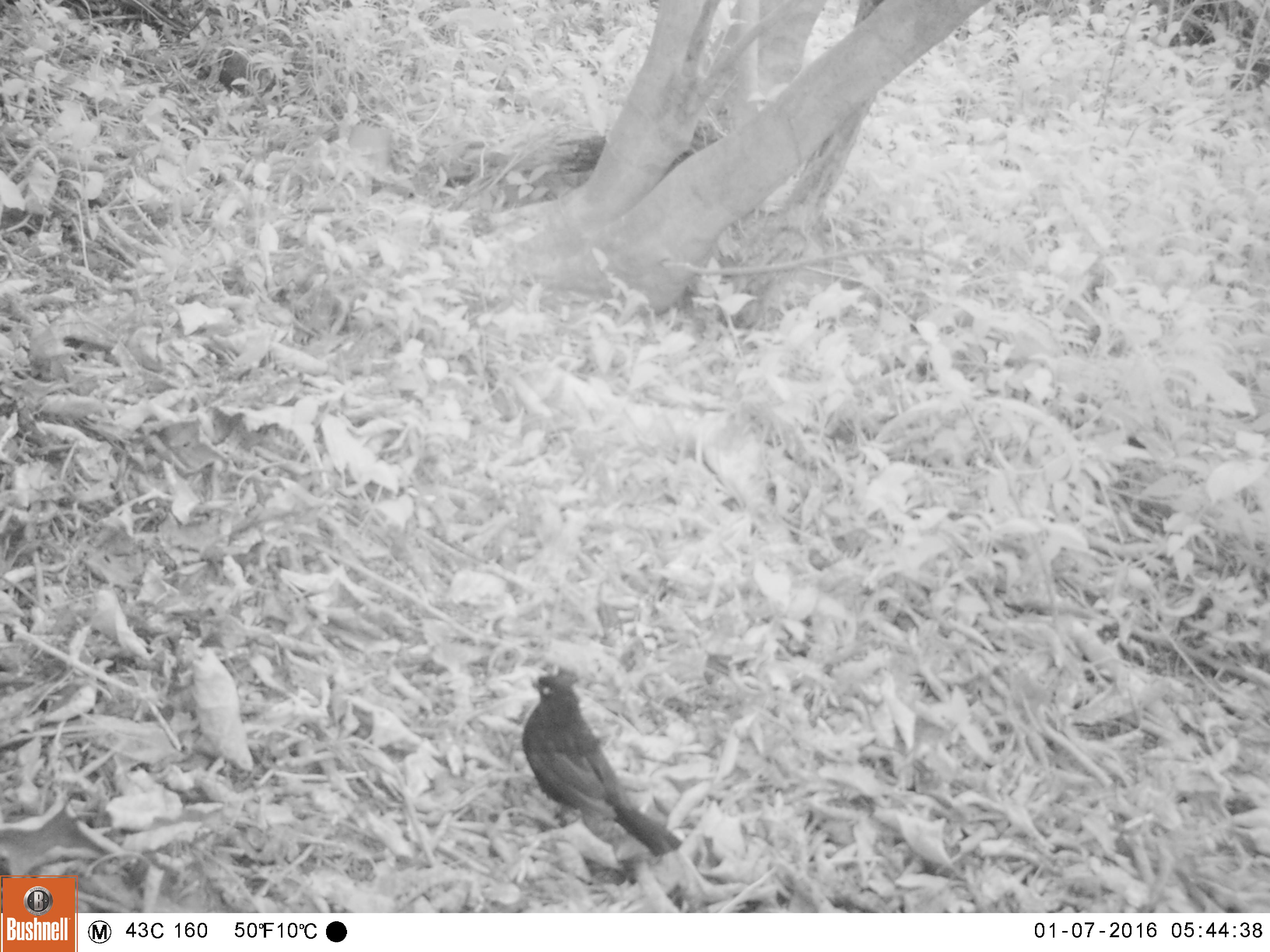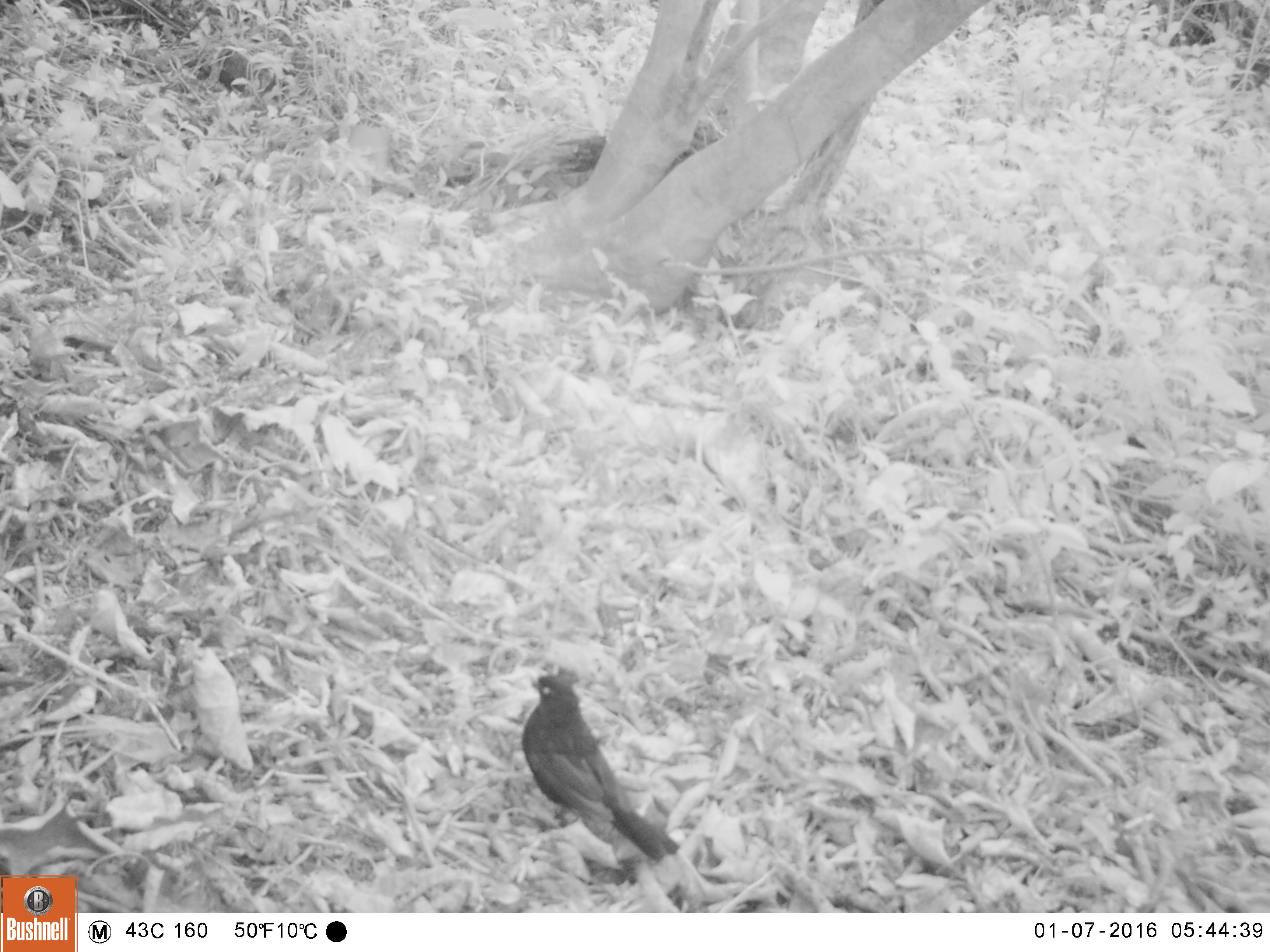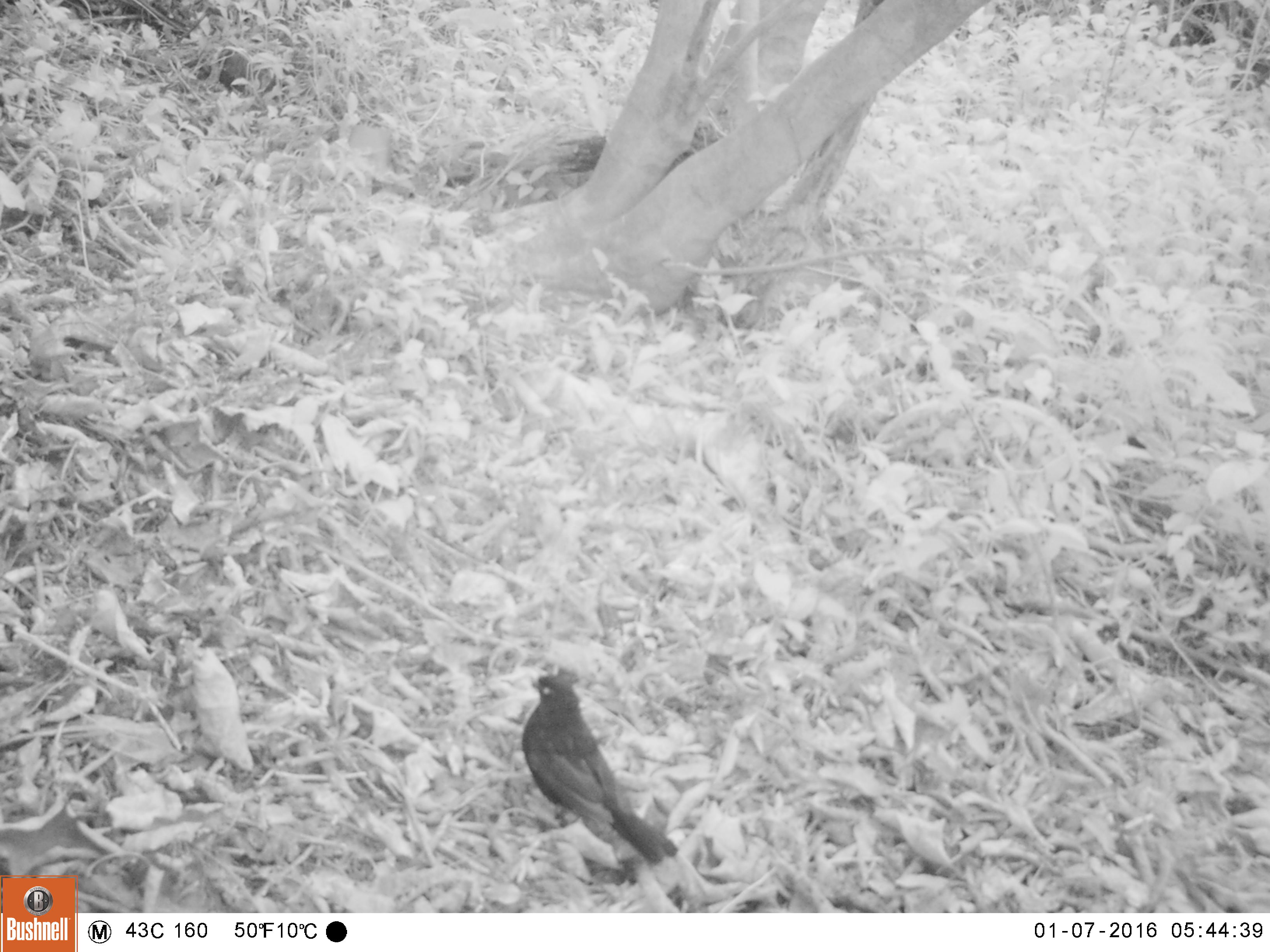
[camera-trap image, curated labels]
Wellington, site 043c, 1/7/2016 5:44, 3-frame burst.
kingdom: Animalia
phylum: Chordata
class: Aves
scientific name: Aves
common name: bird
Bird (Aves).